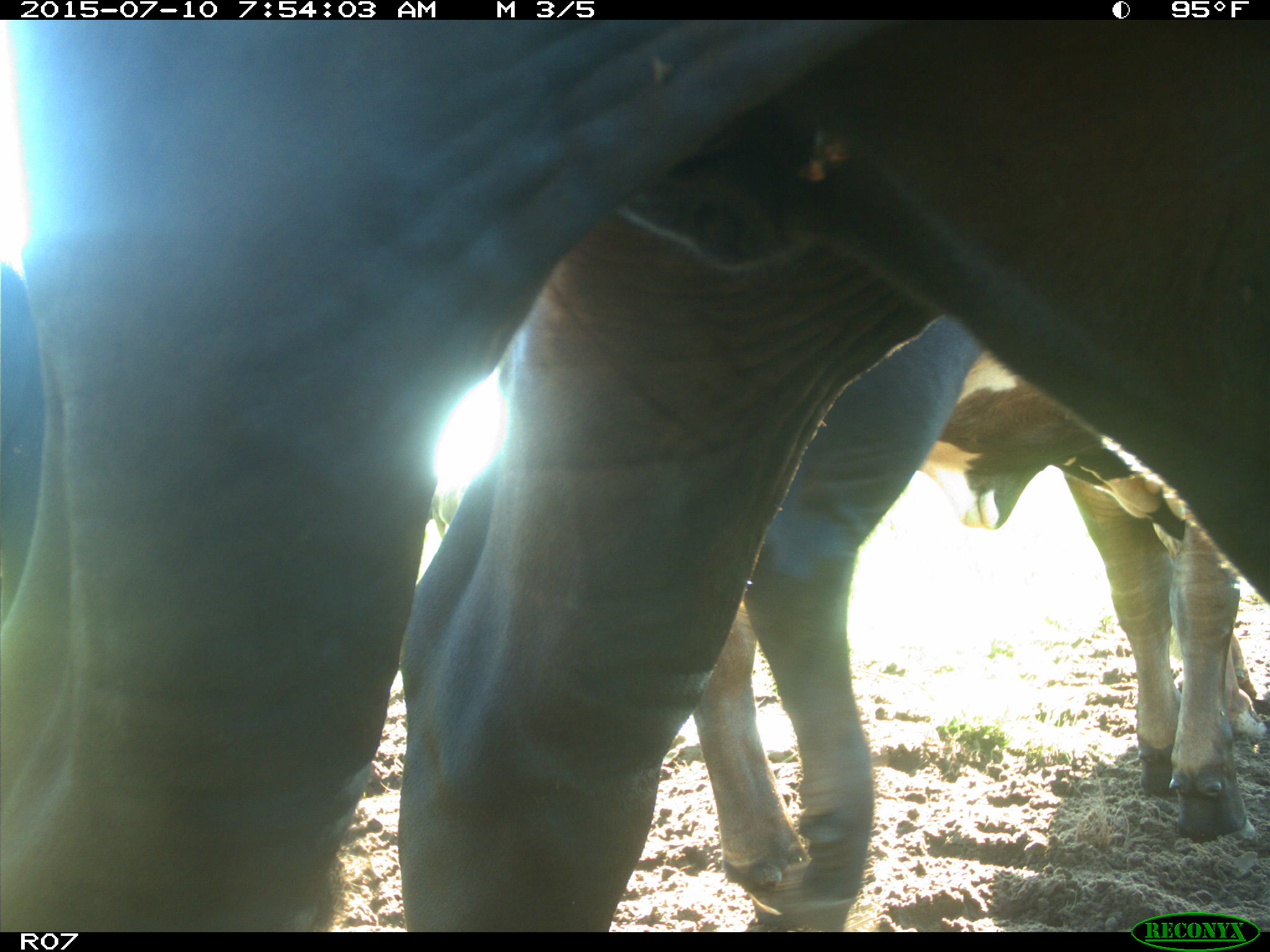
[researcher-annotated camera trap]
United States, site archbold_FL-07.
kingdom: Animalia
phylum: Chordata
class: Mammalia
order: Artiodactyla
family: Bovidae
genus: Bos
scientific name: Bos taurus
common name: domestic cow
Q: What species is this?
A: Bos taurus (domestic cow).